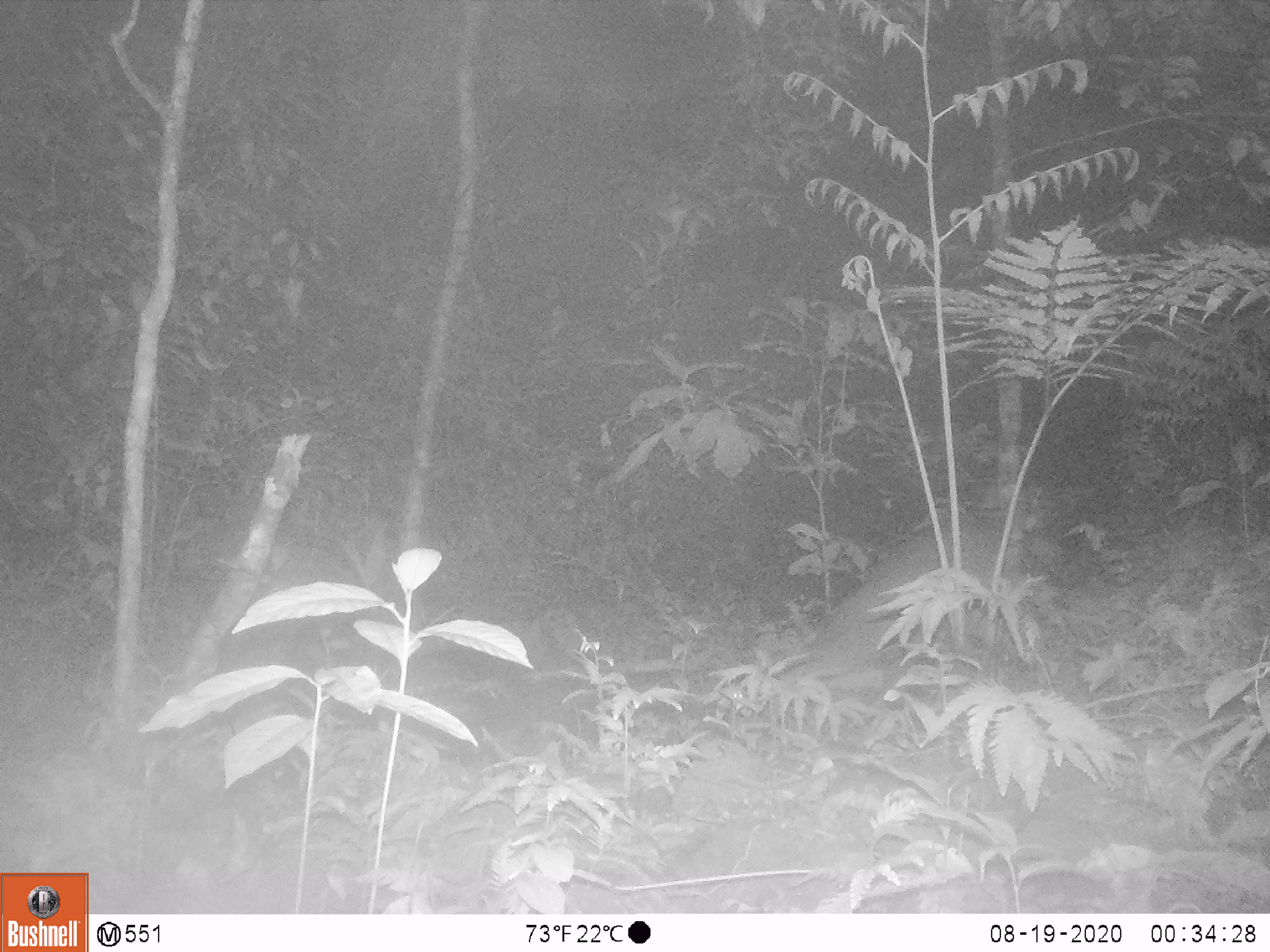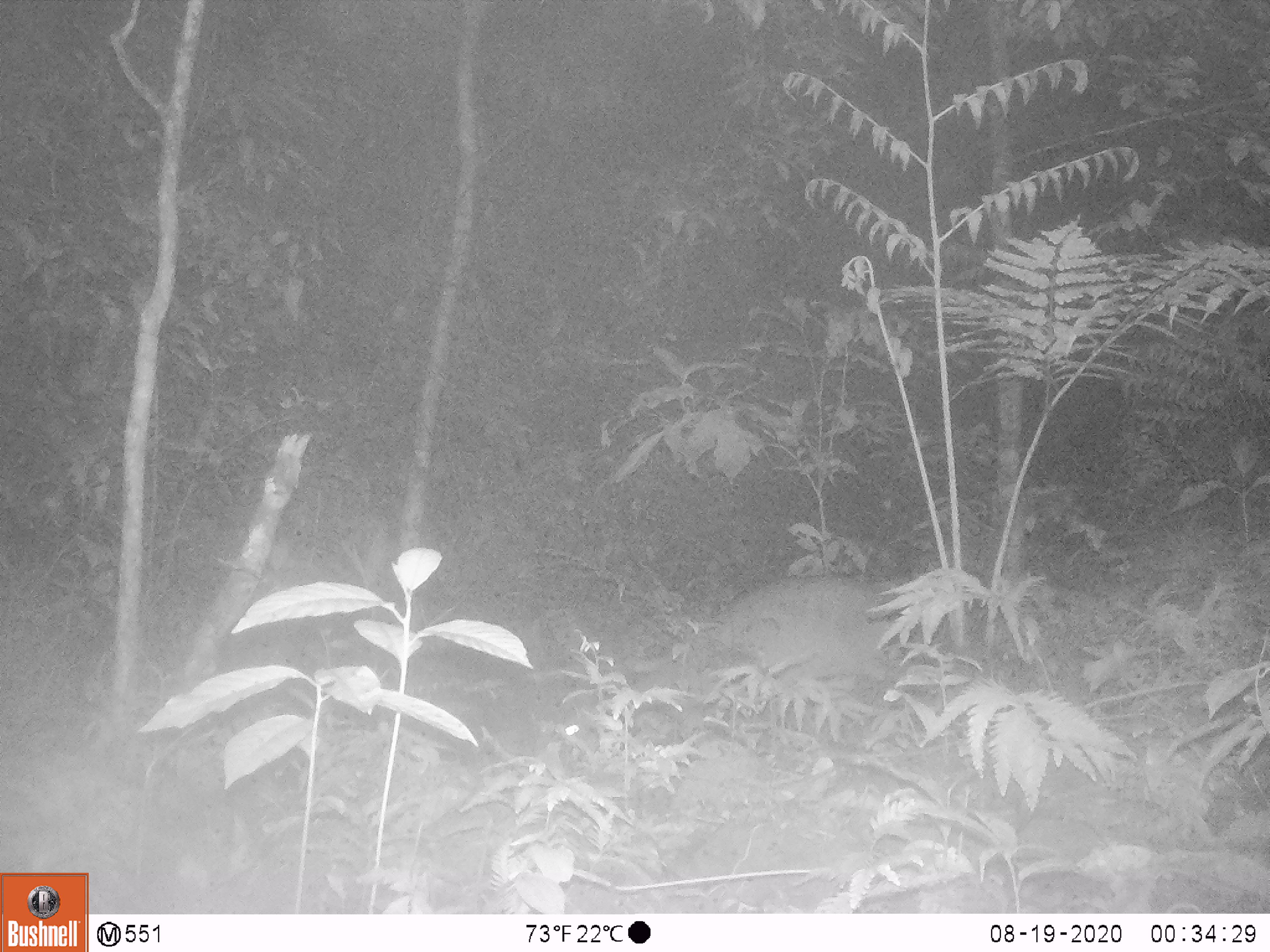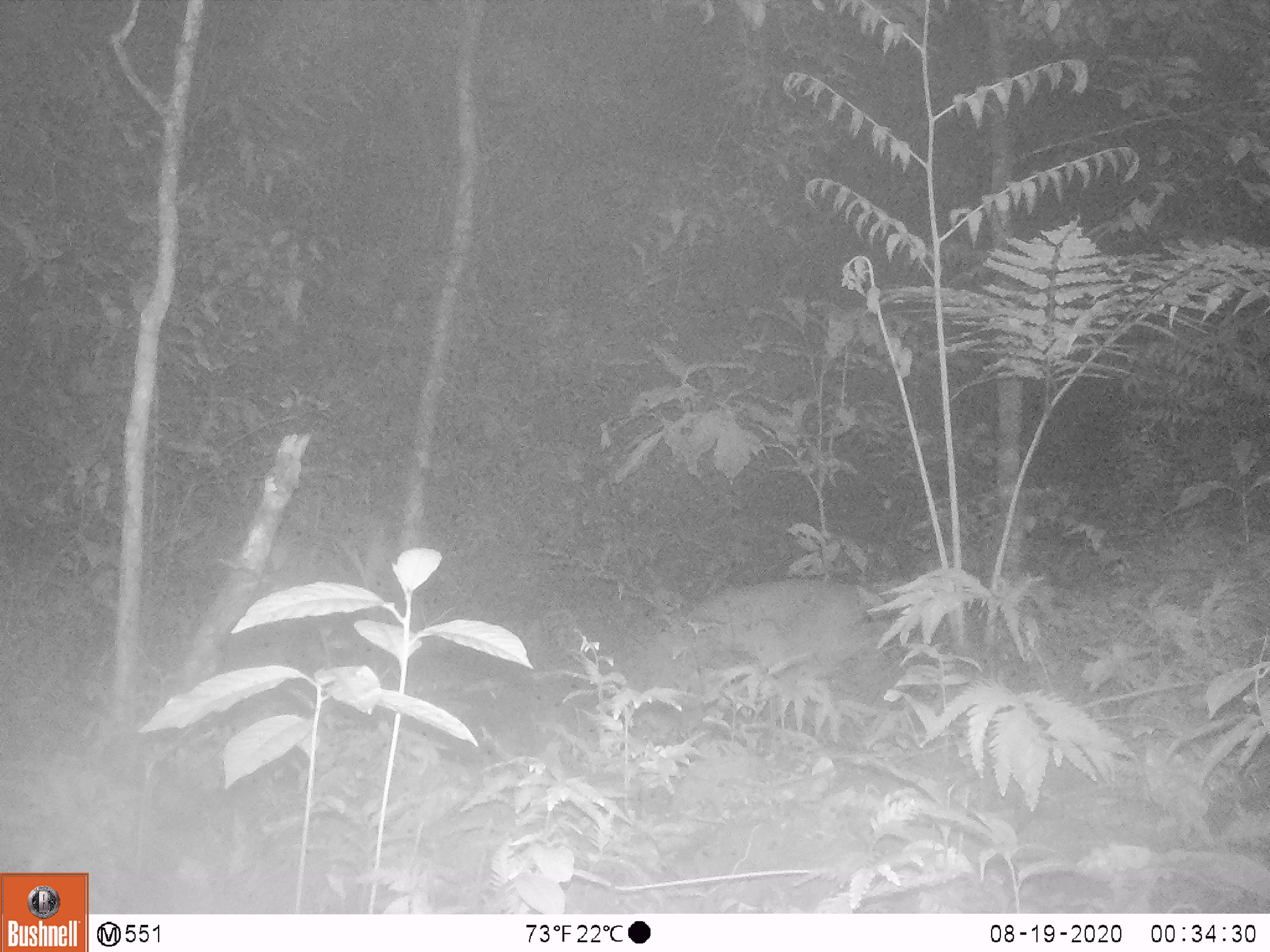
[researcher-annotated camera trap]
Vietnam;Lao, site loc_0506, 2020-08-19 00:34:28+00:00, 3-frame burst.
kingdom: Animalia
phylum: Chordata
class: Mammalia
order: Artiodactyla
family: Cervidae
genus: Muntiacus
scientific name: Muntiacus vuquangensis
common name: large-antlered muntjac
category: large antlered muntjac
Large antlered muntjac (large-antlered muntjac) (Muntiacus vuquangensis). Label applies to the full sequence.